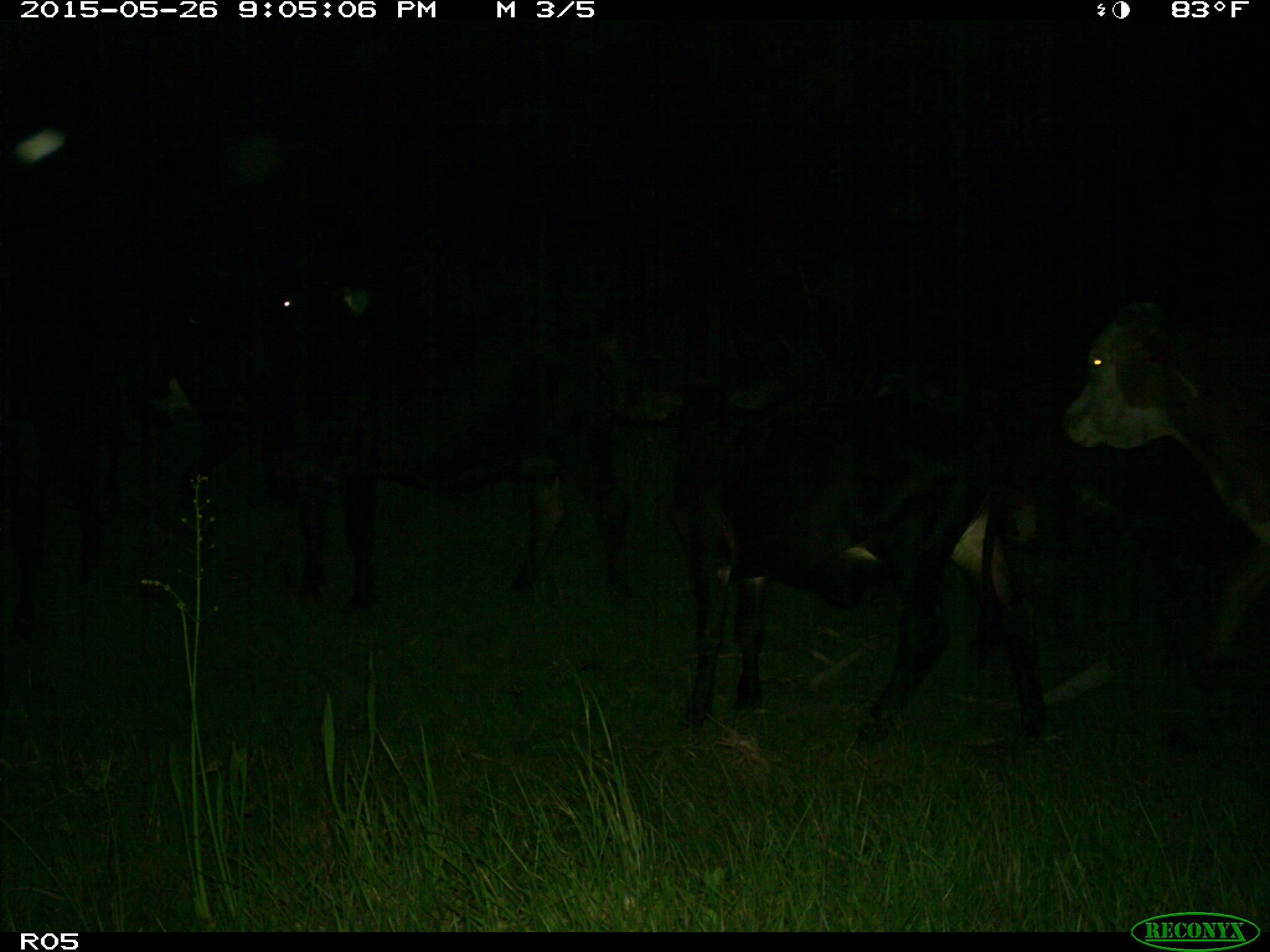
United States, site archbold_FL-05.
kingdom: Animalia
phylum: Chordata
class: Mammalia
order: Artiodactyla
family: Bovidae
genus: Bos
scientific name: Bos taurus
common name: domestic cow